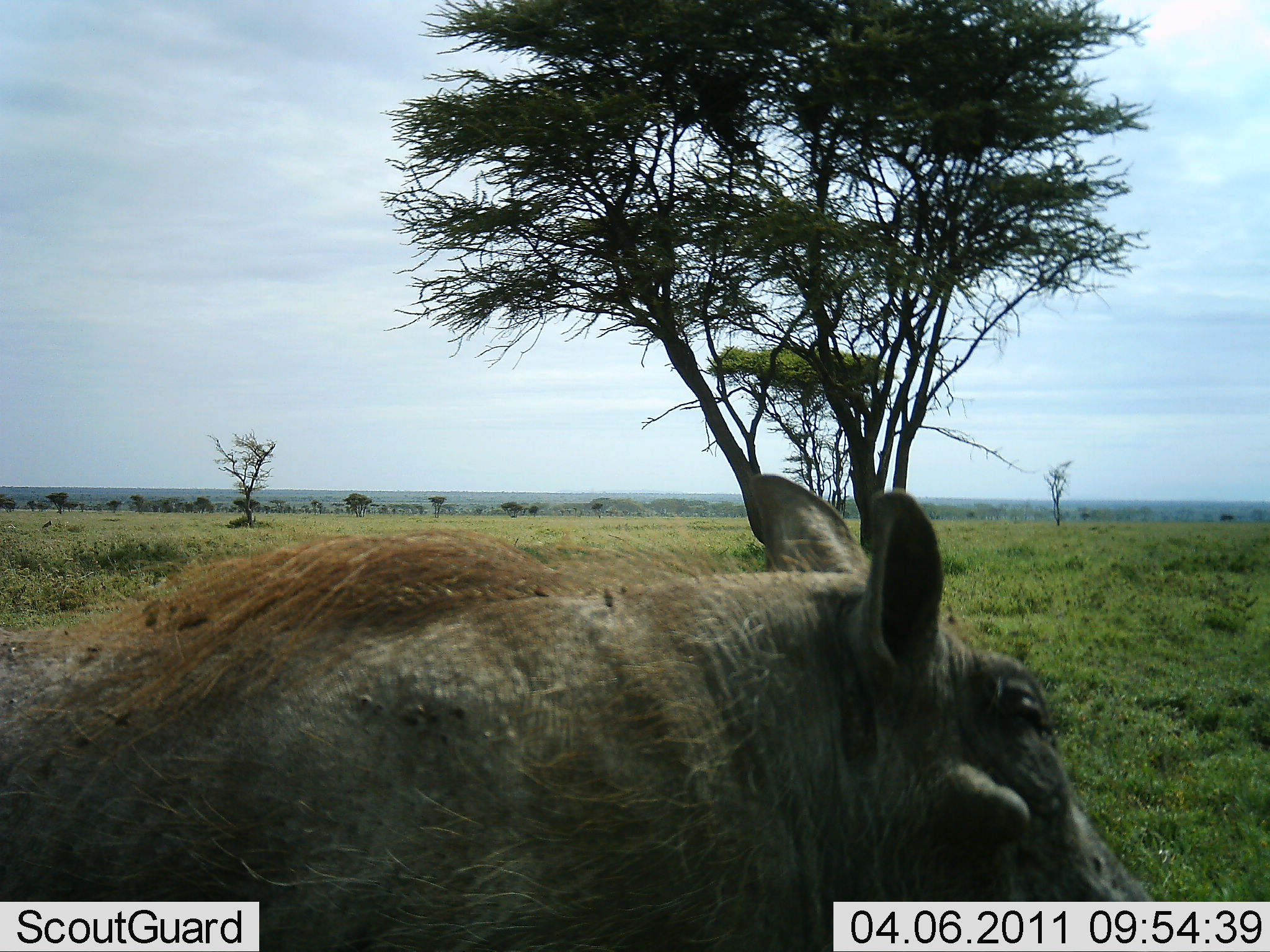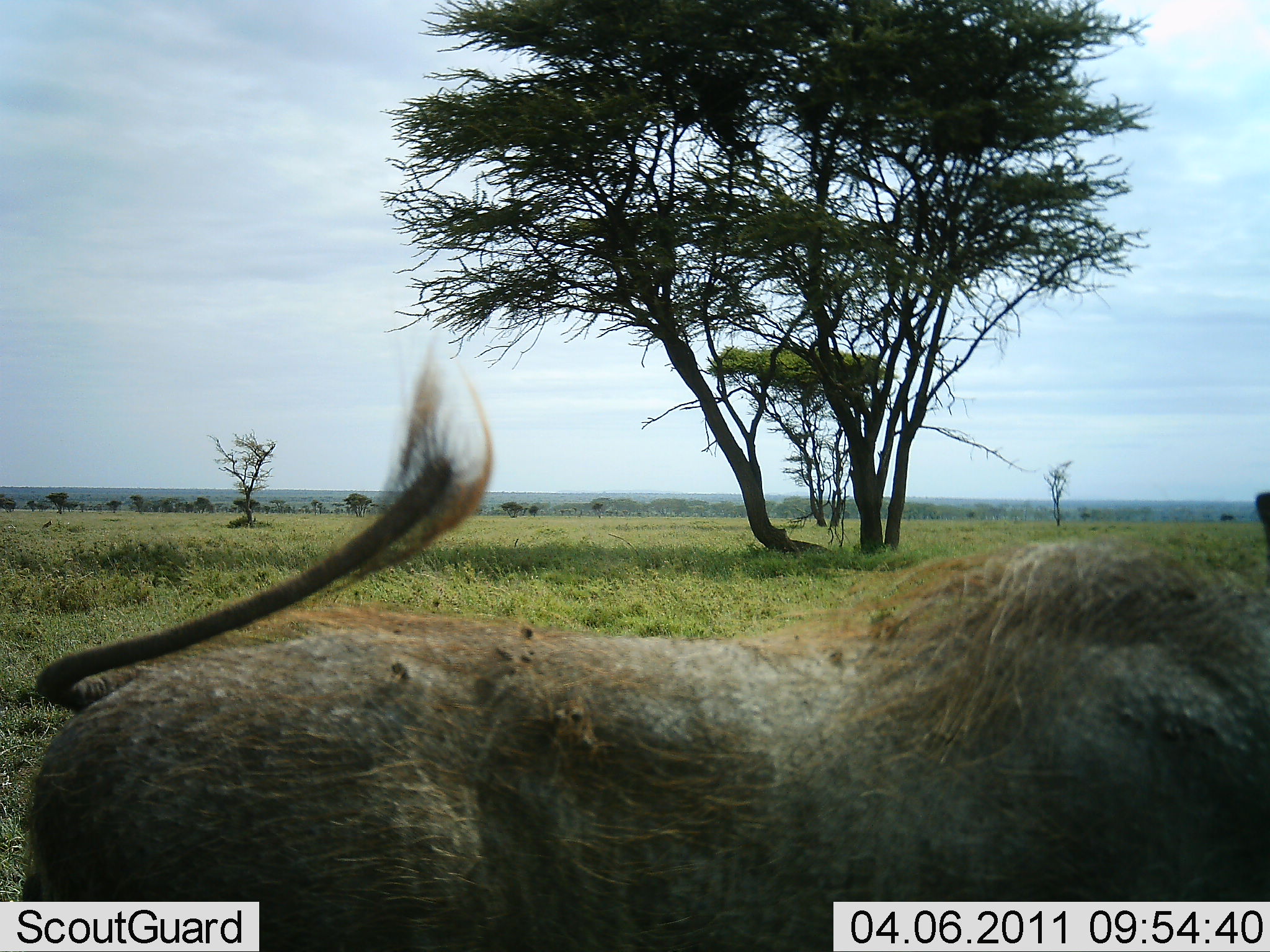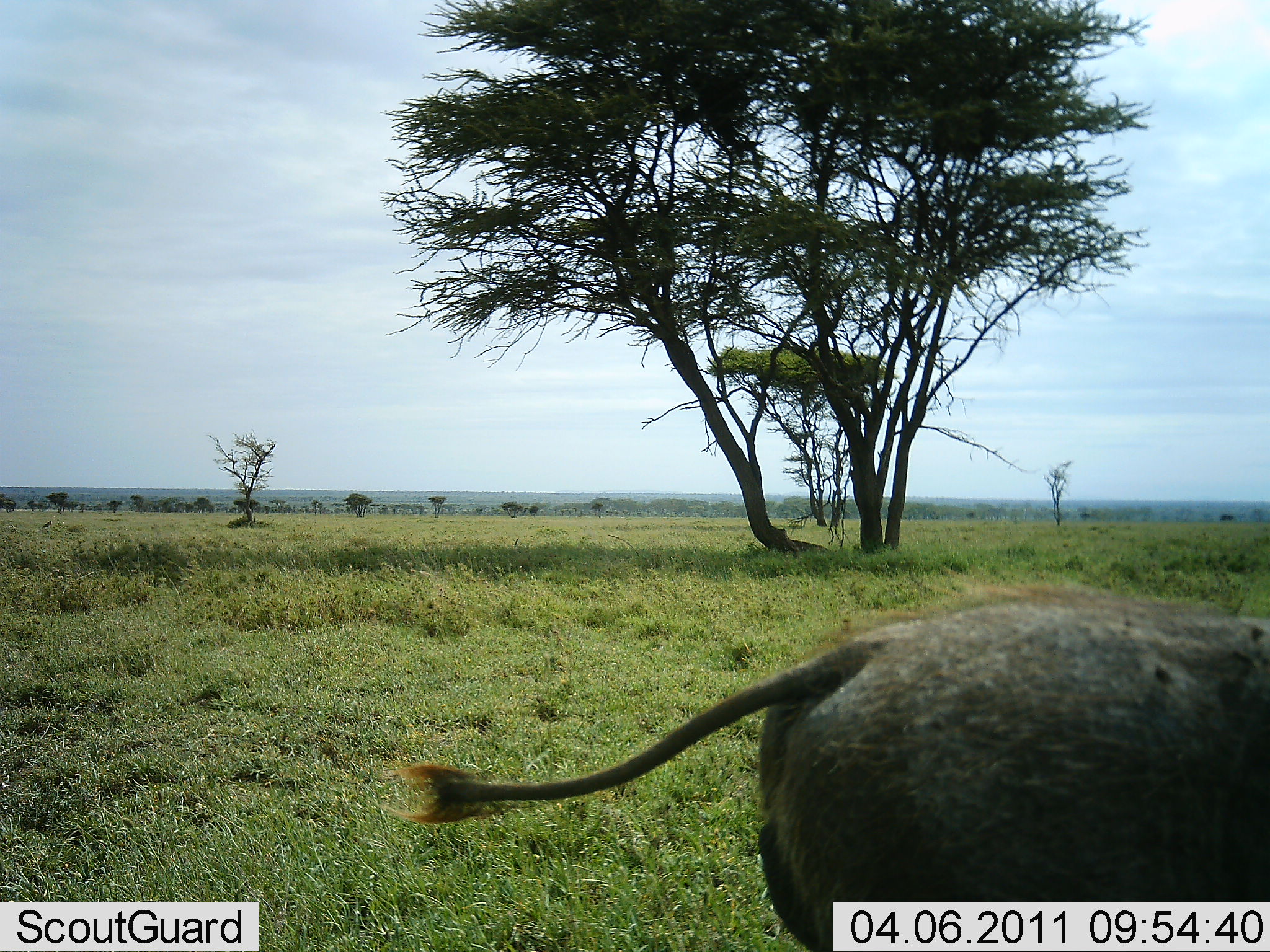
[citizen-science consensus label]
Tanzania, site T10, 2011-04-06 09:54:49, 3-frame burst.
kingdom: Animalia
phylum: Chordata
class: Mammalia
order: Artiodactyla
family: Suidae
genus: Phacochoerus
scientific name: Phacochoerus africanus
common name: warthog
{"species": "warthog (Phacochoerus africanus)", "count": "1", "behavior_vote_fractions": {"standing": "7%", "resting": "0%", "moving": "86%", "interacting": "0%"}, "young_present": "0%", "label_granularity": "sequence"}